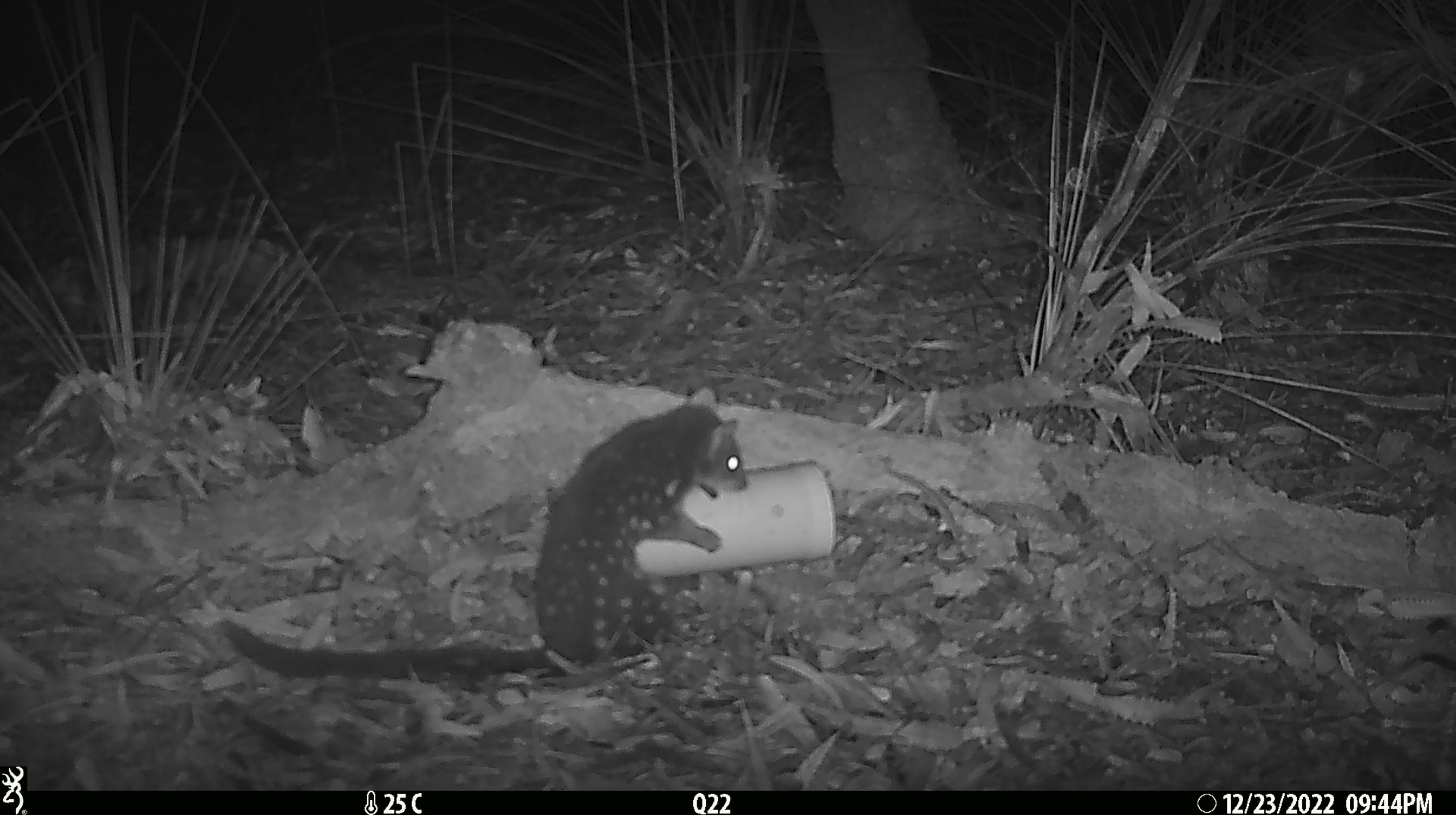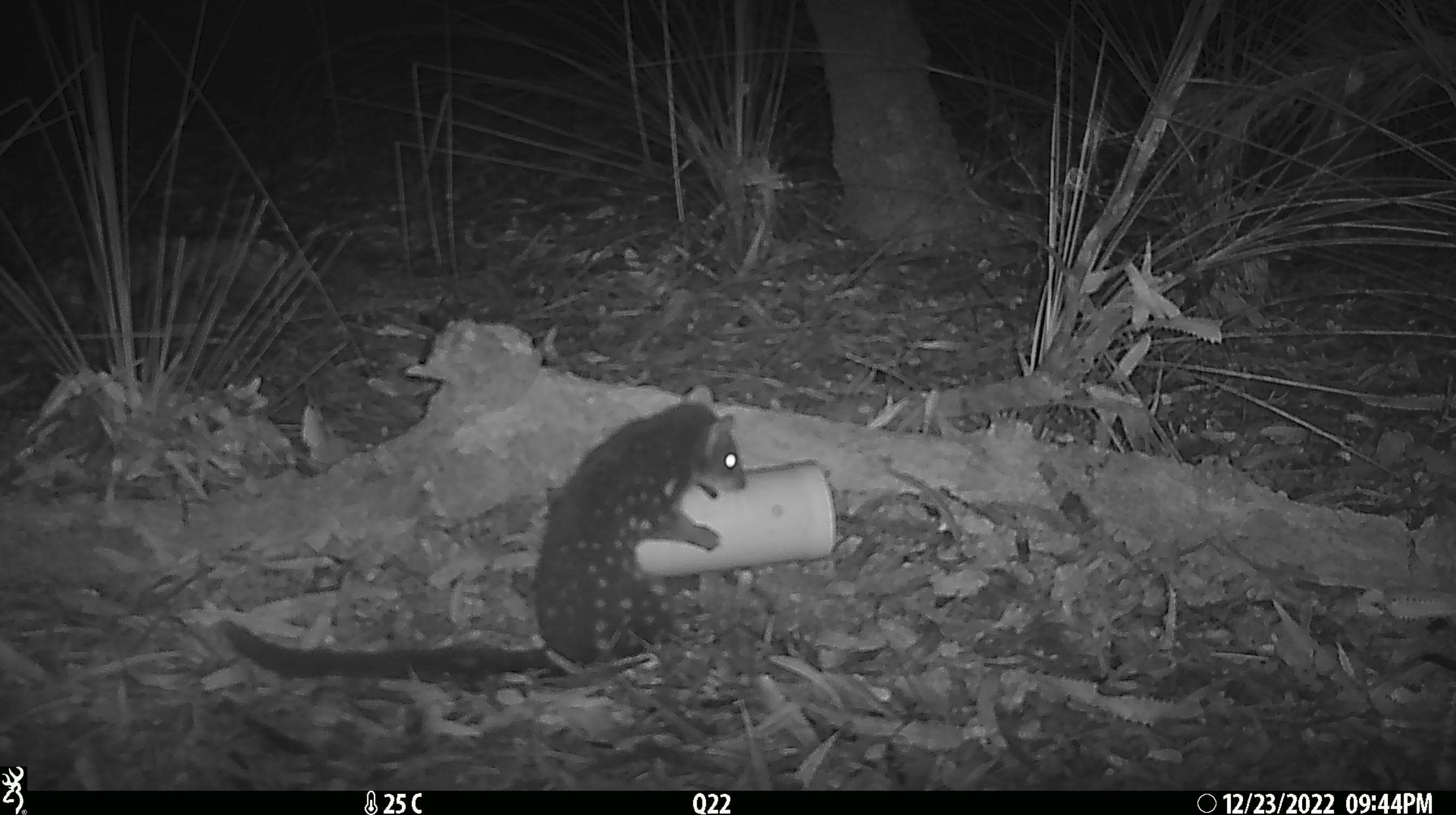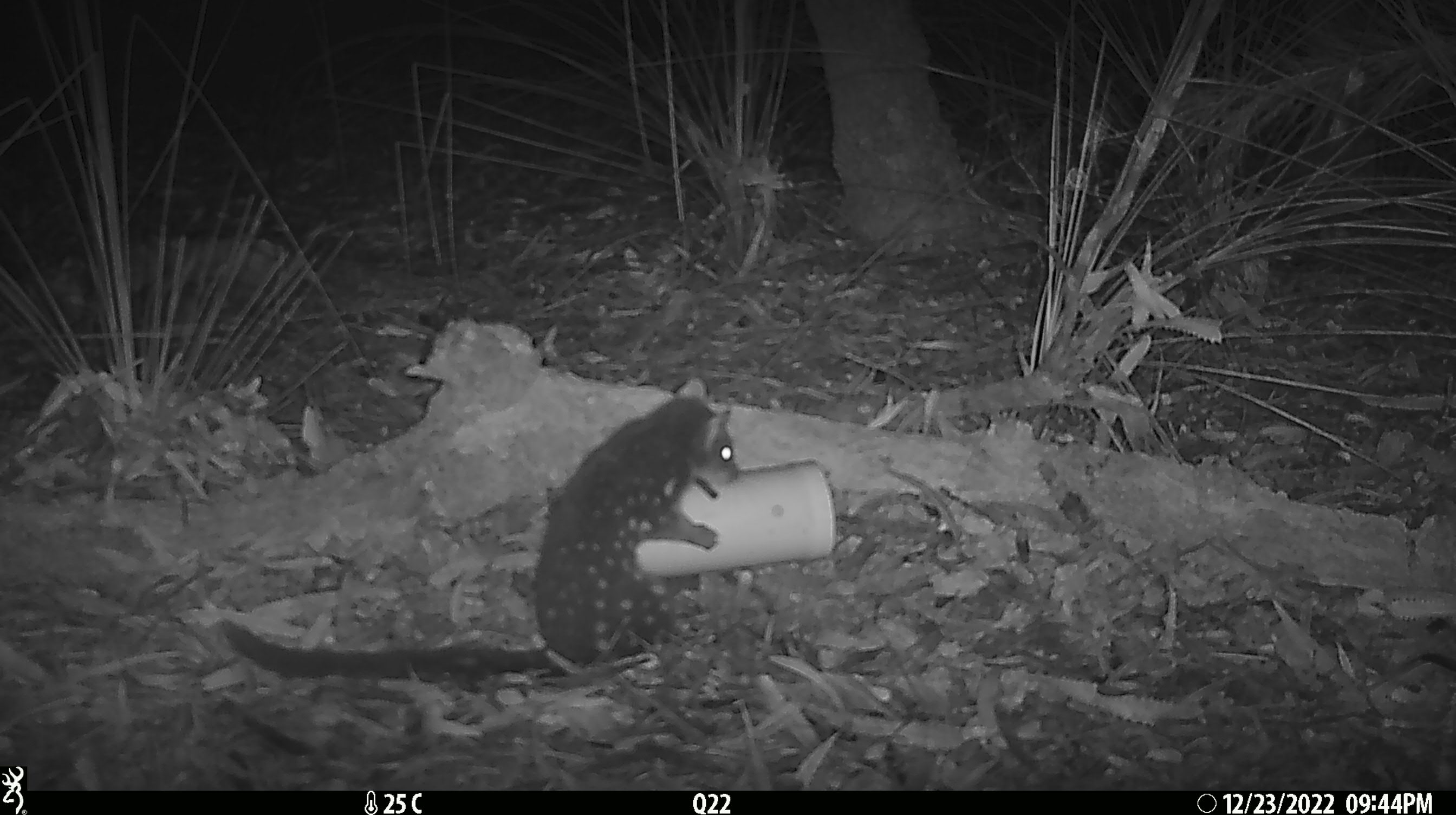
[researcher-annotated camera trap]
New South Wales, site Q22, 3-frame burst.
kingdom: Animalia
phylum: Chordata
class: Mammalia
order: Dasyuromorphia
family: Dasyuridae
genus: Dasyurus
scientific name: Dasyurus maculatus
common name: spotted-tailed quoll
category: quoll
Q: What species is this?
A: Quoll (spotted-tailed quoll) (Dasyurus maculatus).